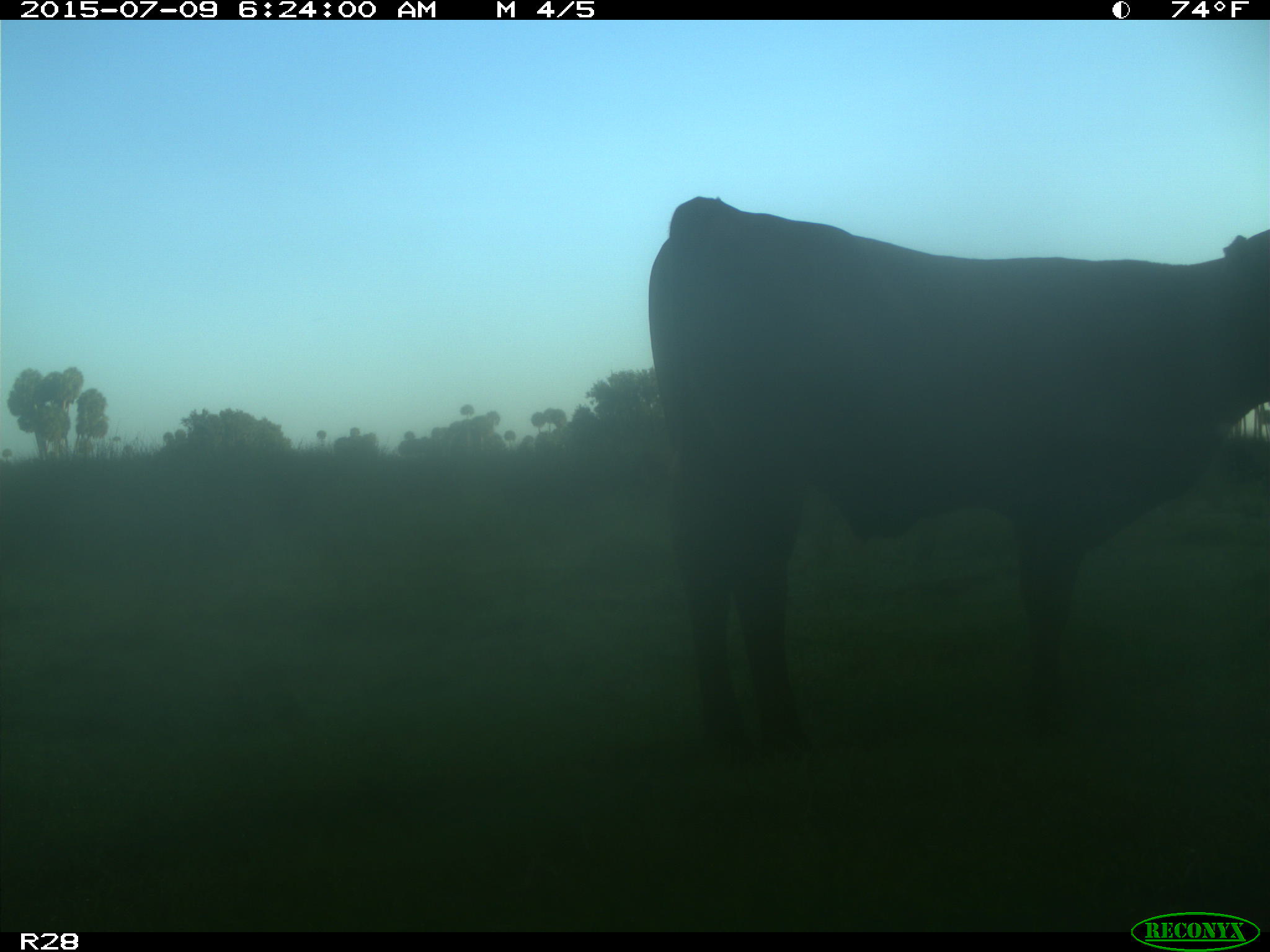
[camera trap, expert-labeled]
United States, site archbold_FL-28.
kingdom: Animalia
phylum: Chordata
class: Mammalia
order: Artiodactyla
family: Bovidae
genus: Bos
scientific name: Bos taurus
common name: domestic cow